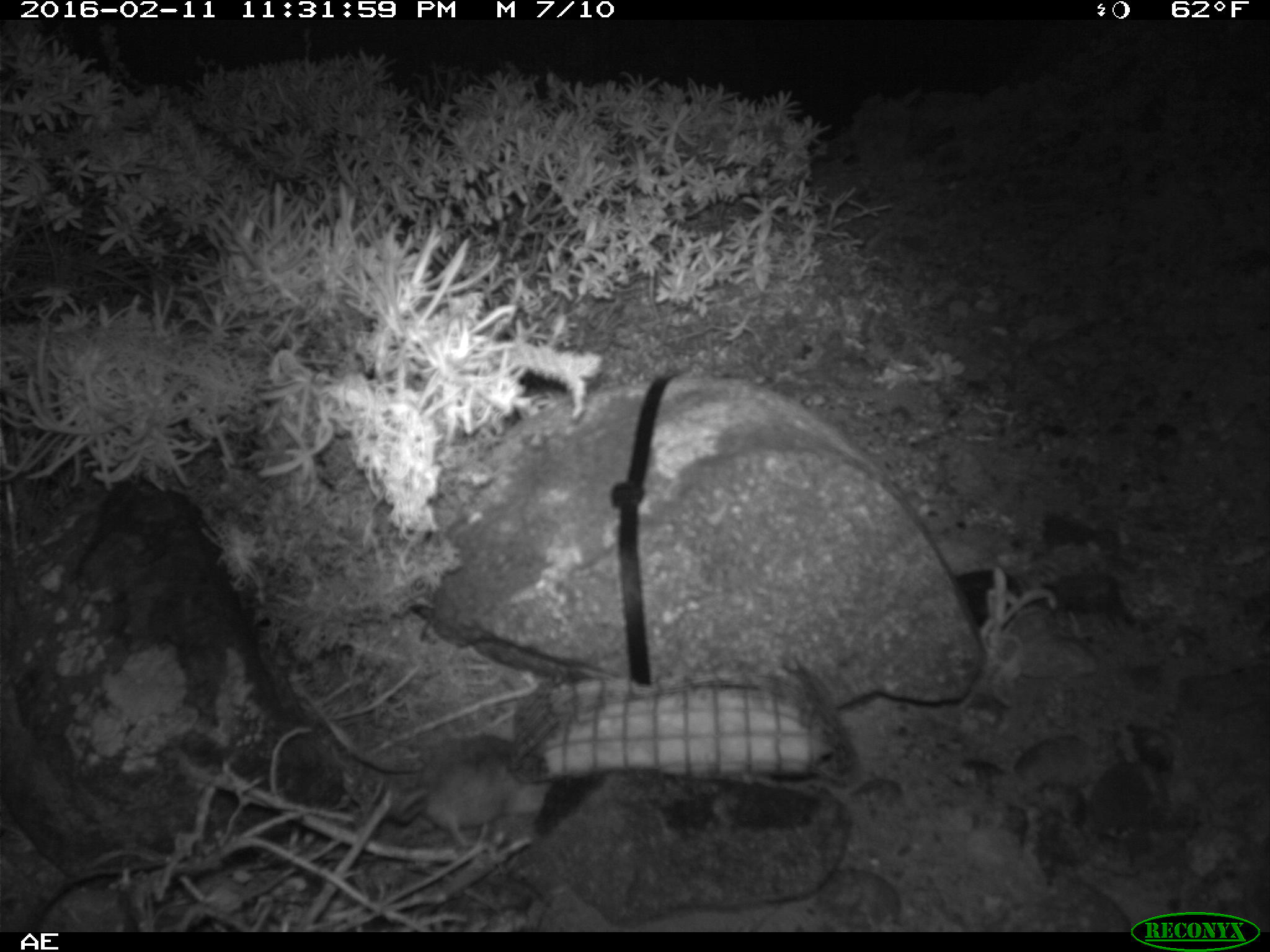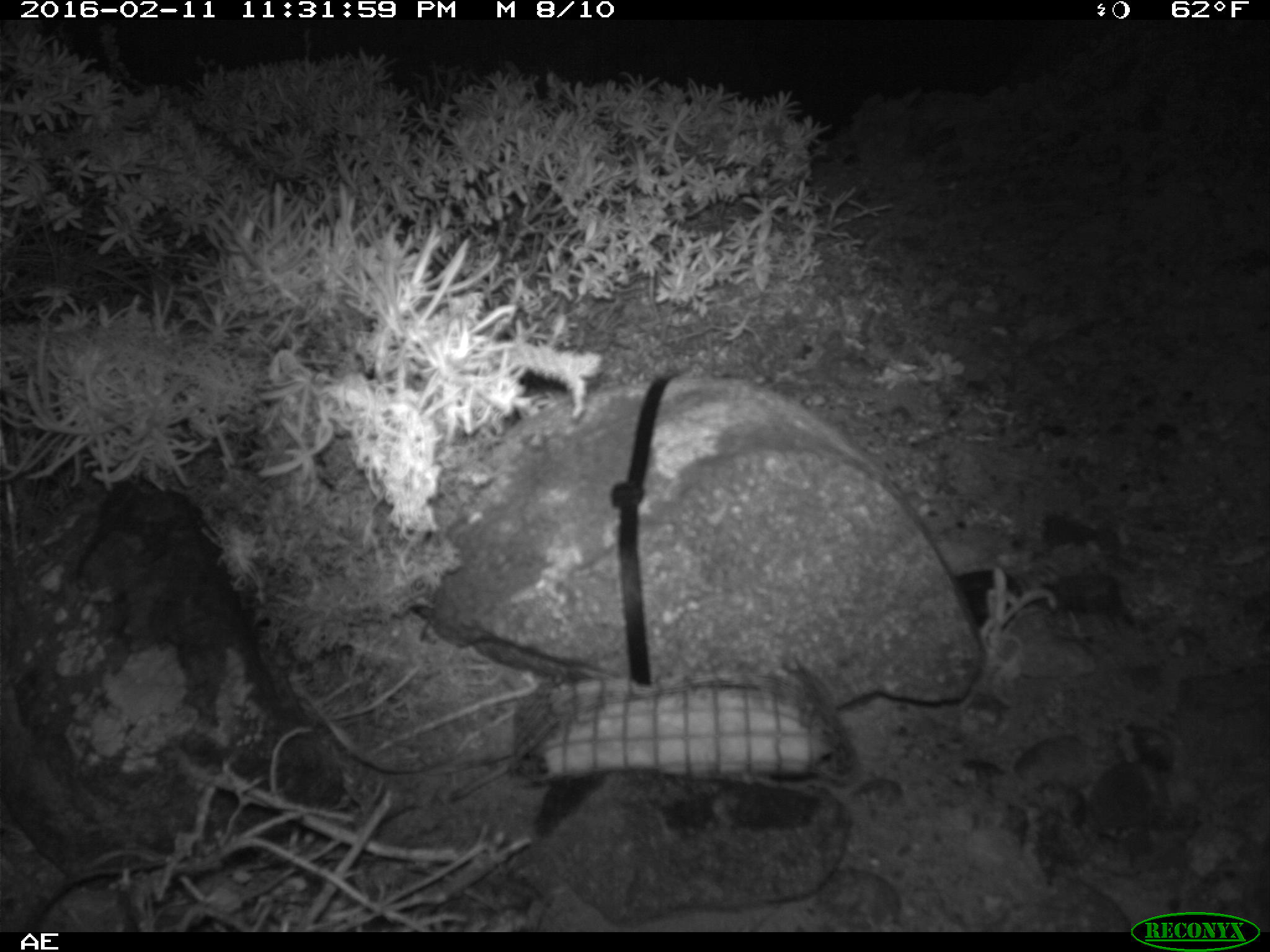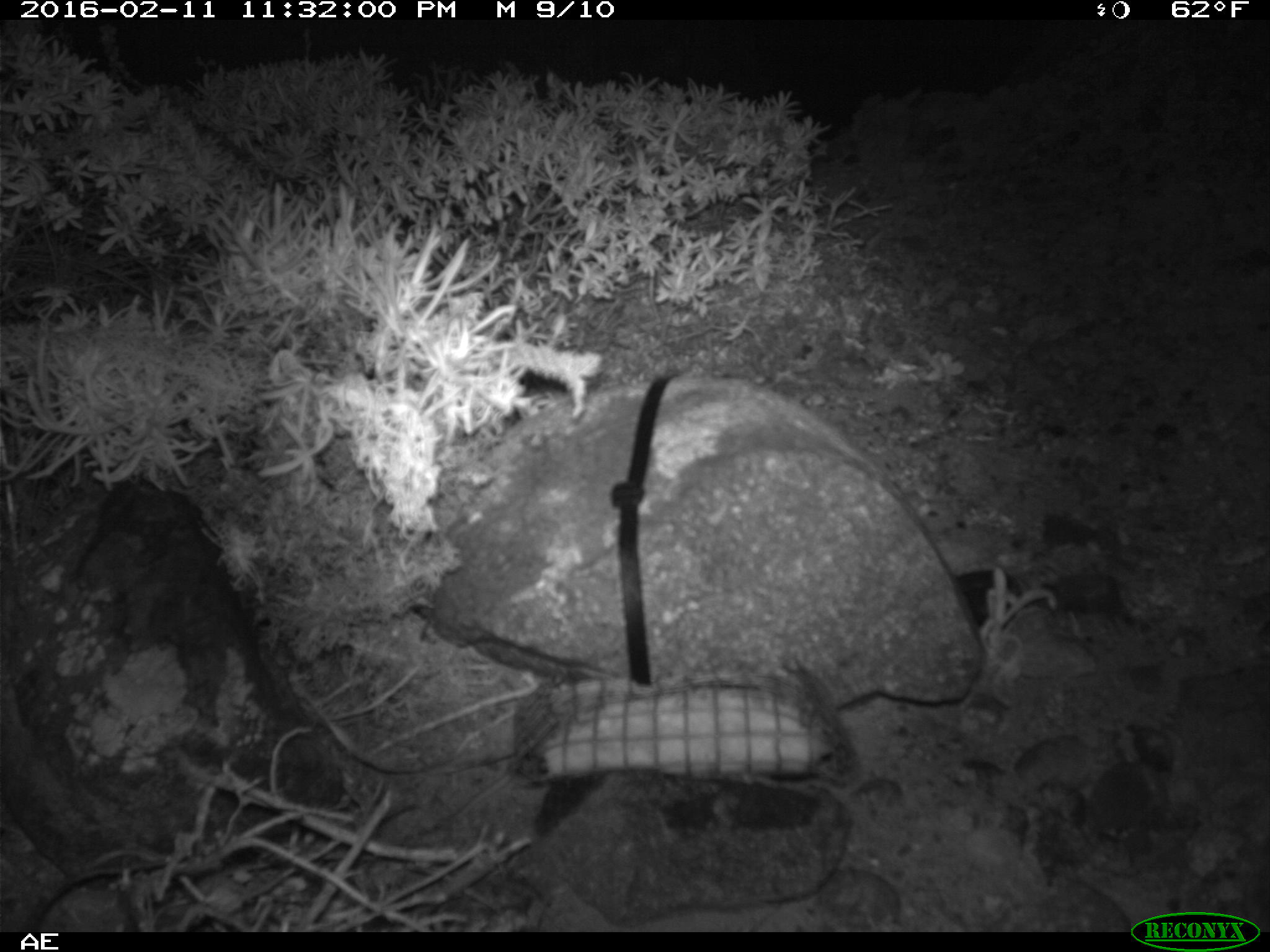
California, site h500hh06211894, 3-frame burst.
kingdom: Animalia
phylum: Chordata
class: Mammalia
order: Rodentia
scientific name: Rodentia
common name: rodent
Rodent (Rodentia).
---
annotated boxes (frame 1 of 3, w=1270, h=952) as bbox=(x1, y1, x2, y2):
rodent: bbox=(385, 737, 546, 850)